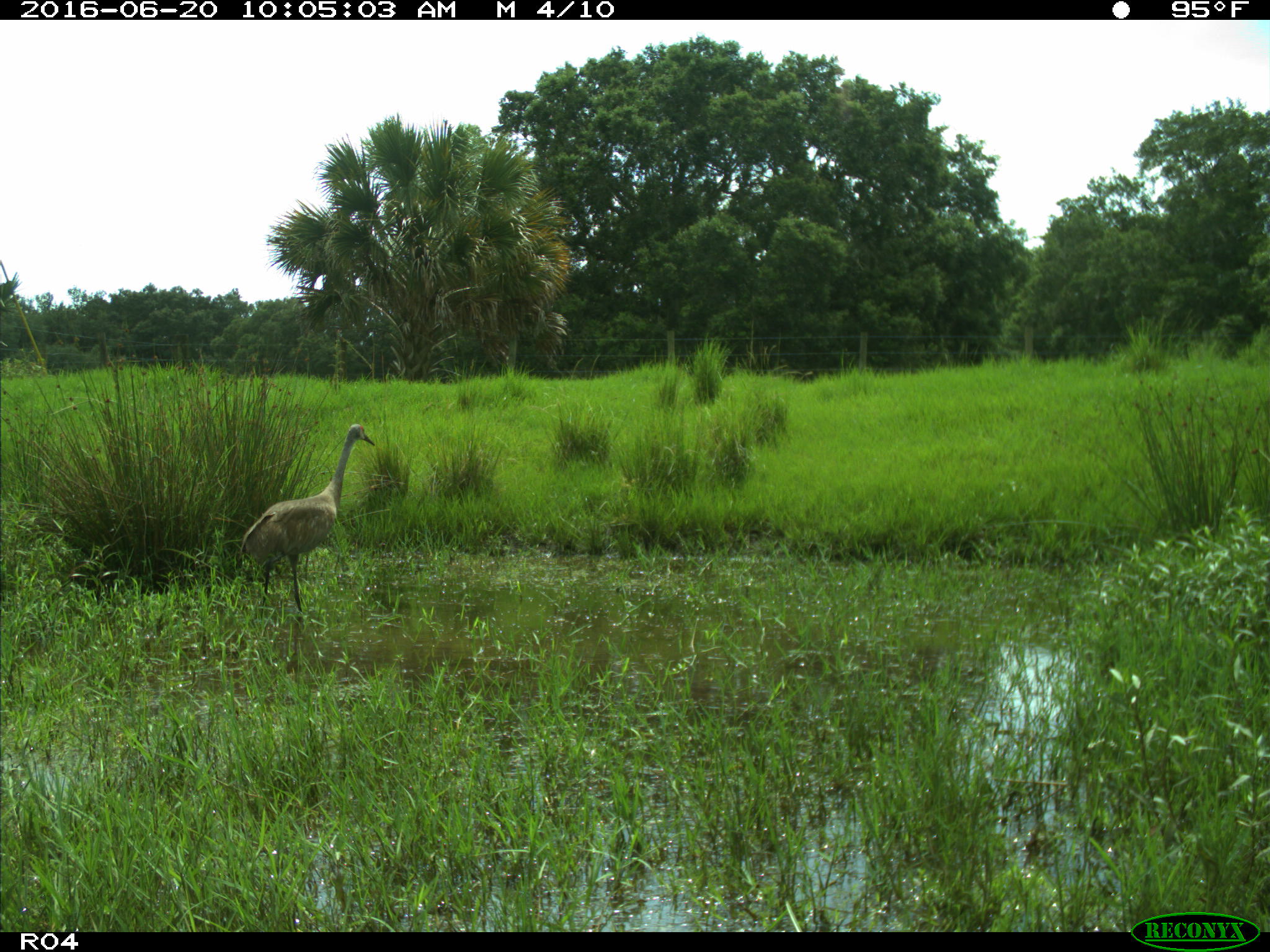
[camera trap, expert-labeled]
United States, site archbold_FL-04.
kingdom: Animalia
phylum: Chordata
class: Aves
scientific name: Aves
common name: birds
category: unidentified bird